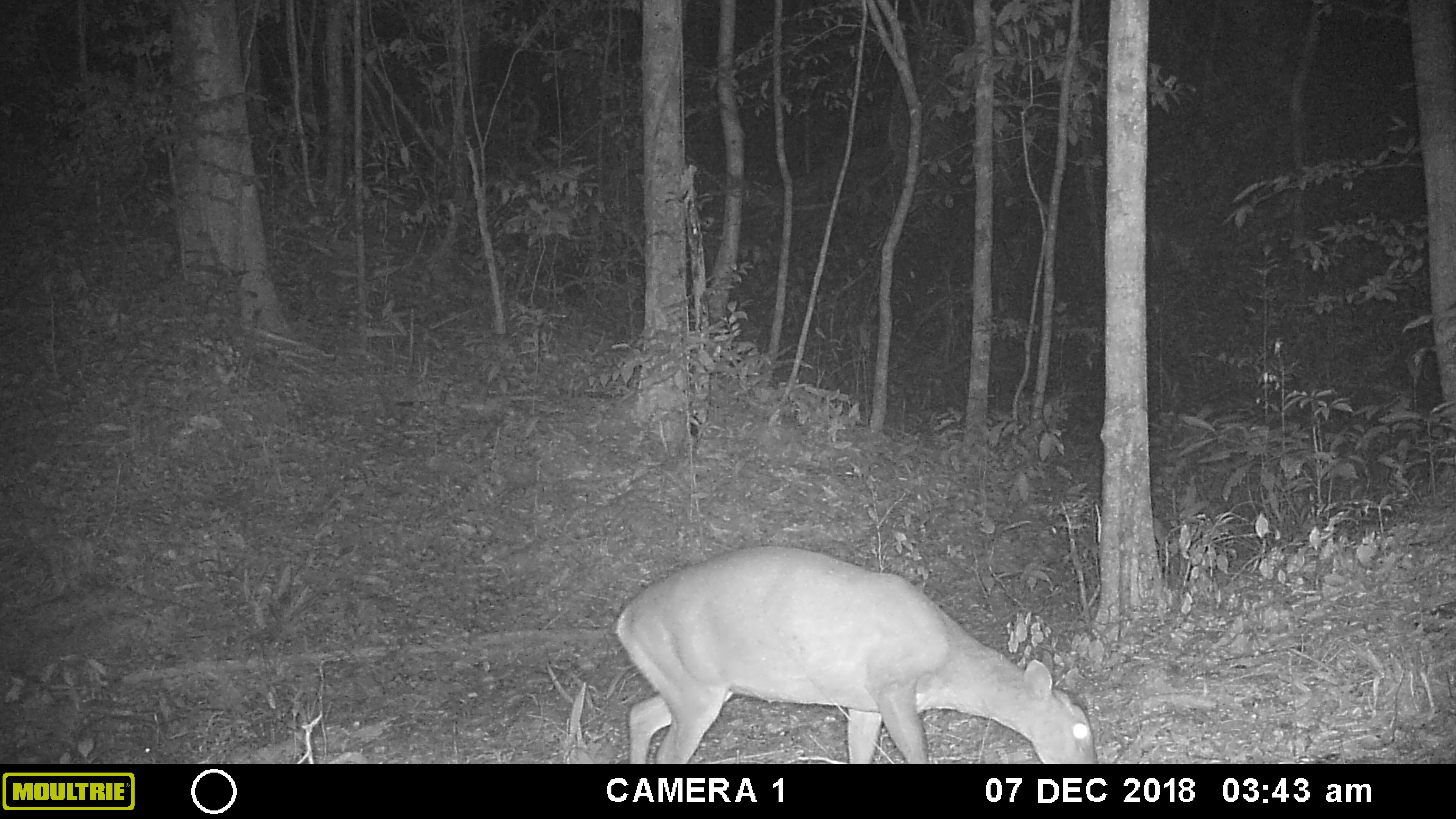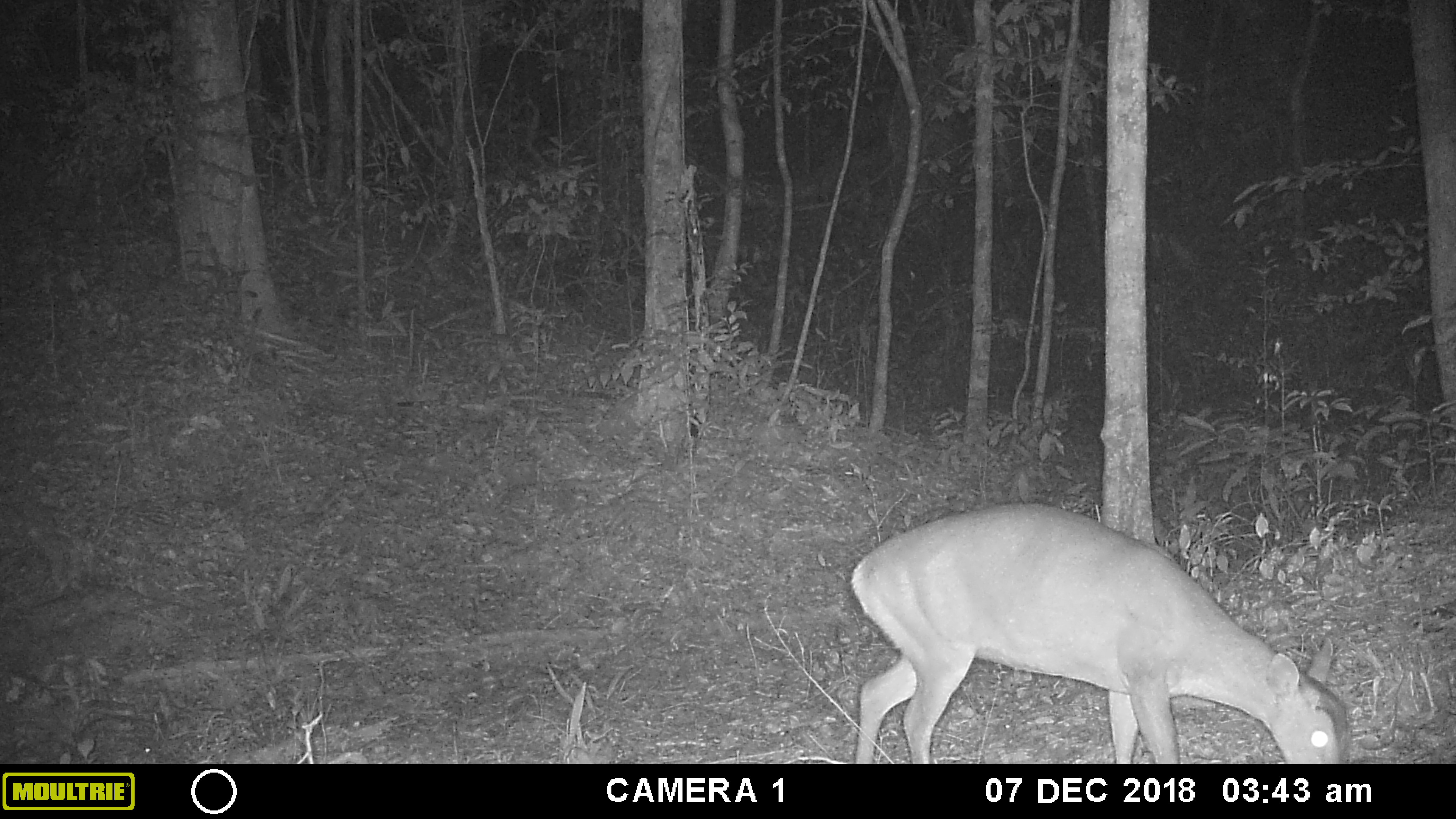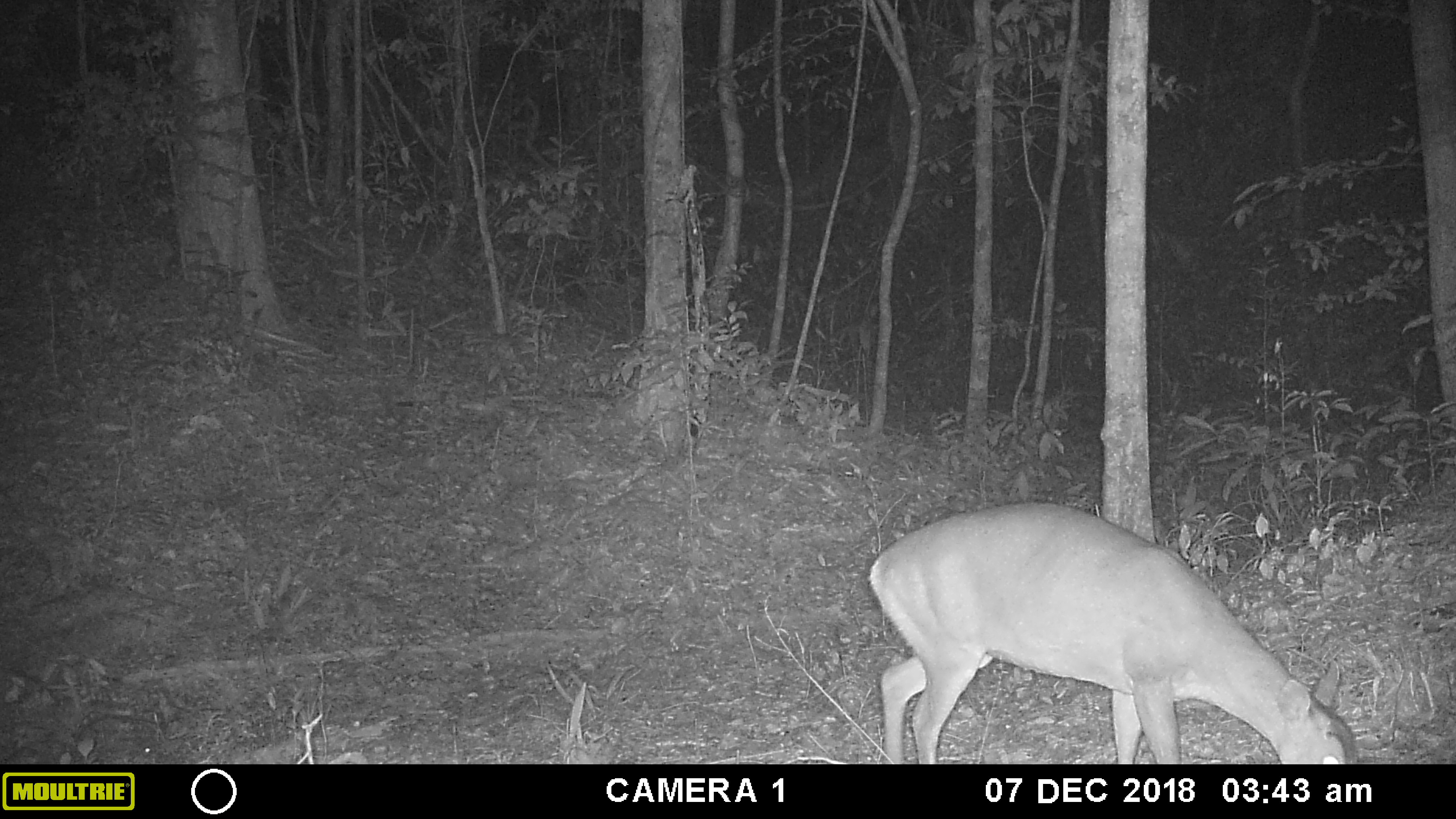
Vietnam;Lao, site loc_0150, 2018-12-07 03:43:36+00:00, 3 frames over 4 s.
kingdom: Animalia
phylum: Chordata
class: Mammalia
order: Artiodactyla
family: Cervidae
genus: Muntiacus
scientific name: Muntiacus vuquangensis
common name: large-antlered muntjac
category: large antlered muntjac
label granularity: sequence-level